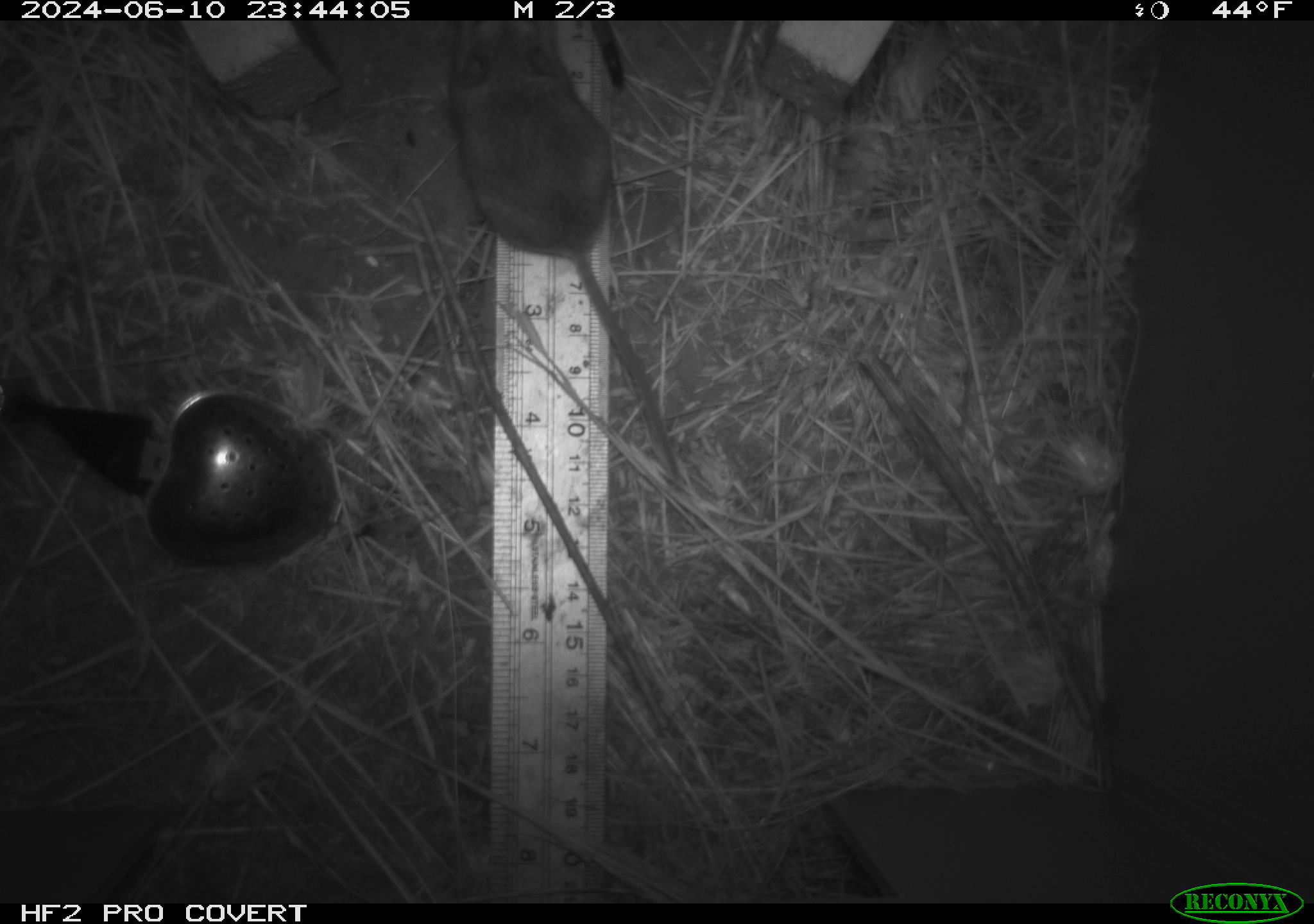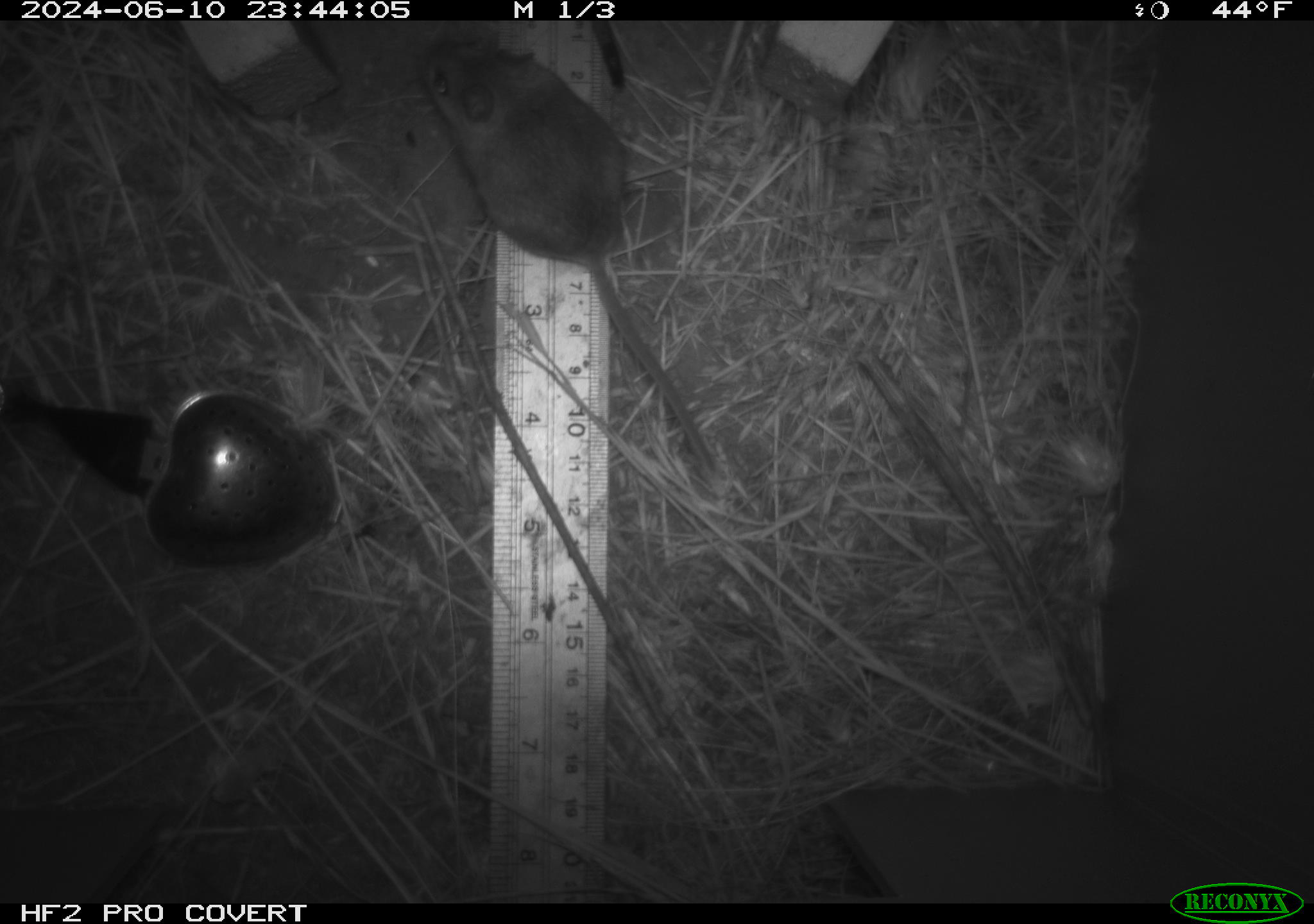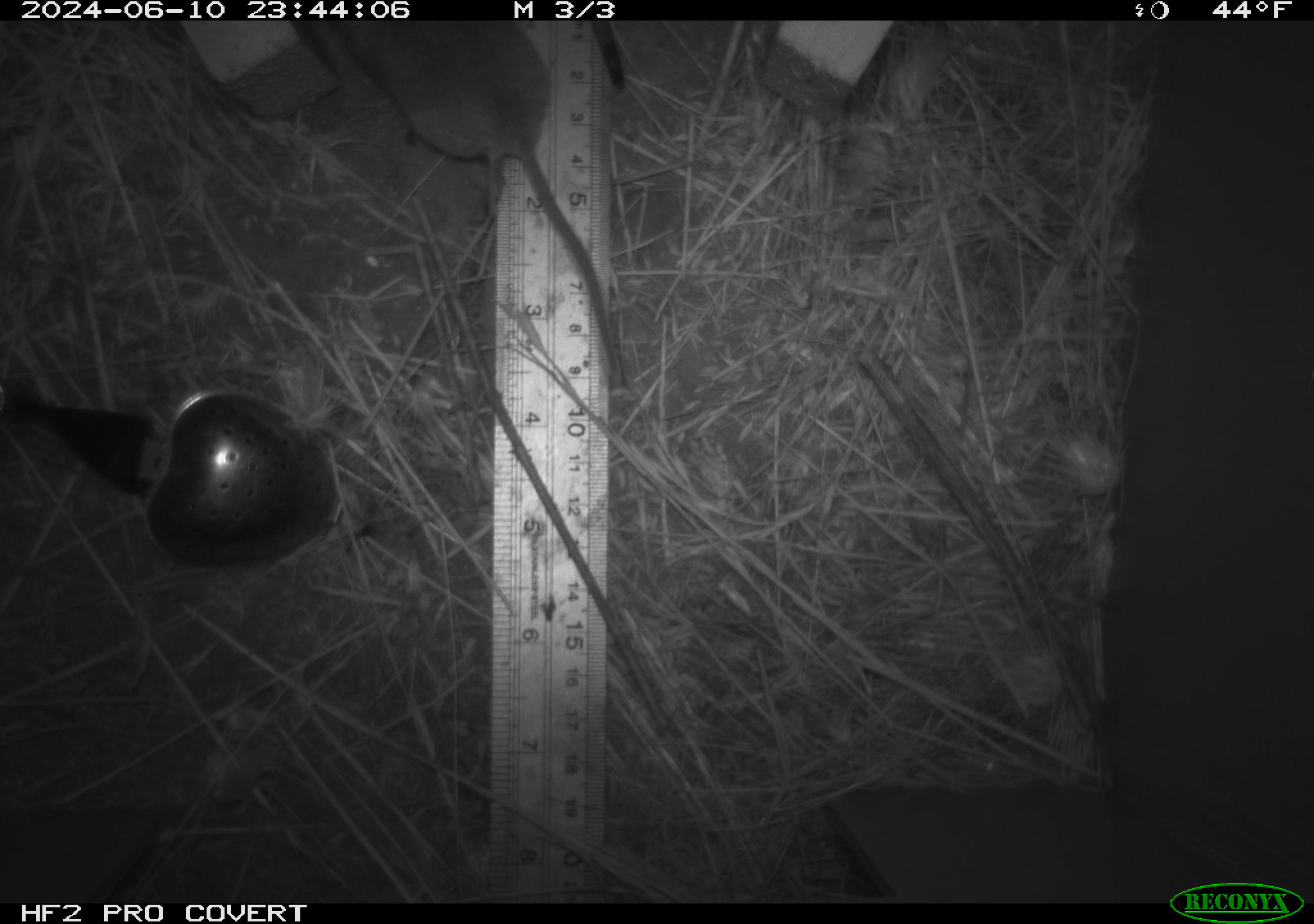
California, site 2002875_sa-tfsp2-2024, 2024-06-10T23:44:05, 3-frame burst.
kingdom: Animalia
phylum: Chordata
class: Mammalia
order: Rodentia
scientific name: Rodentia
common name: mouse species